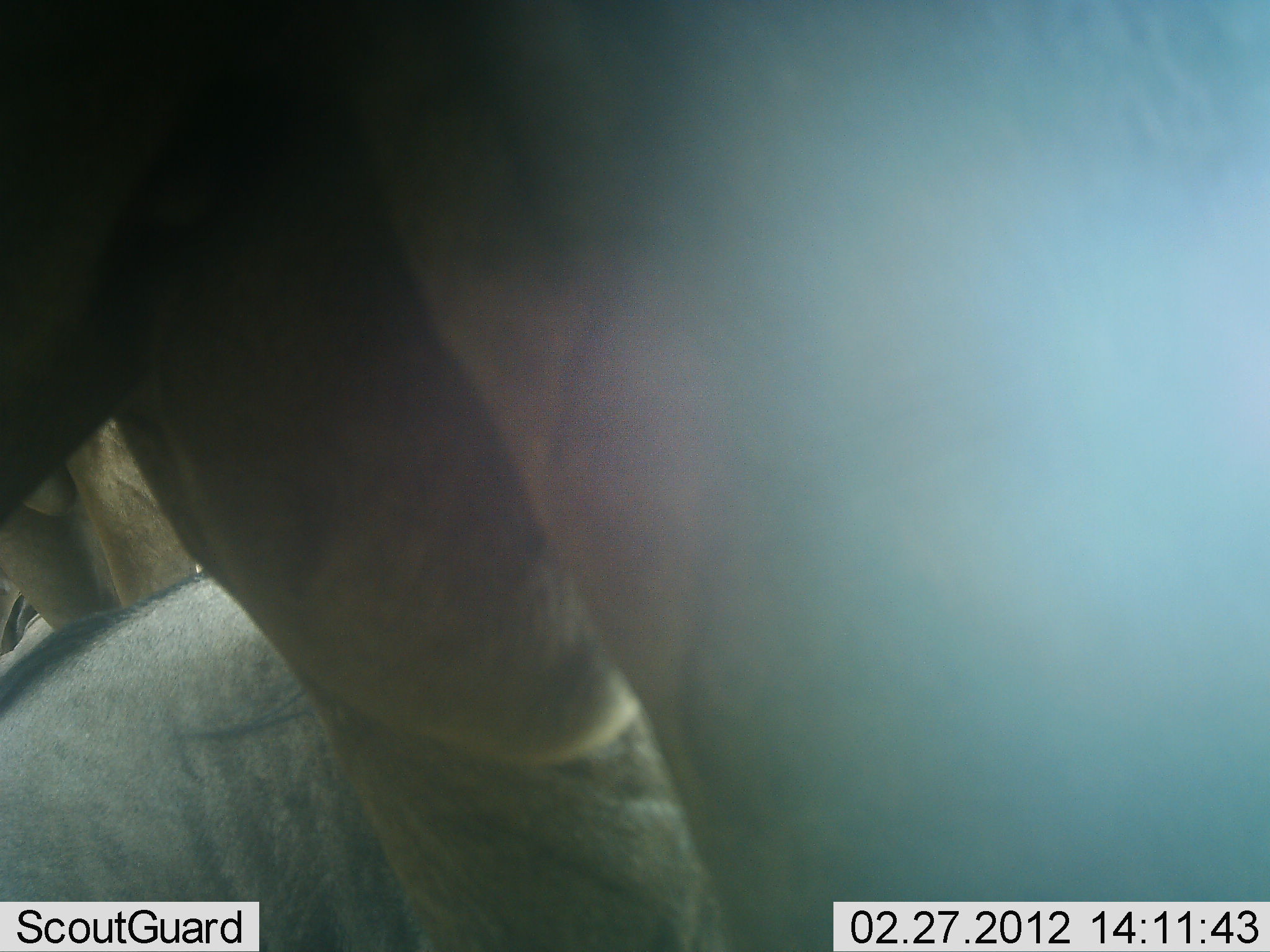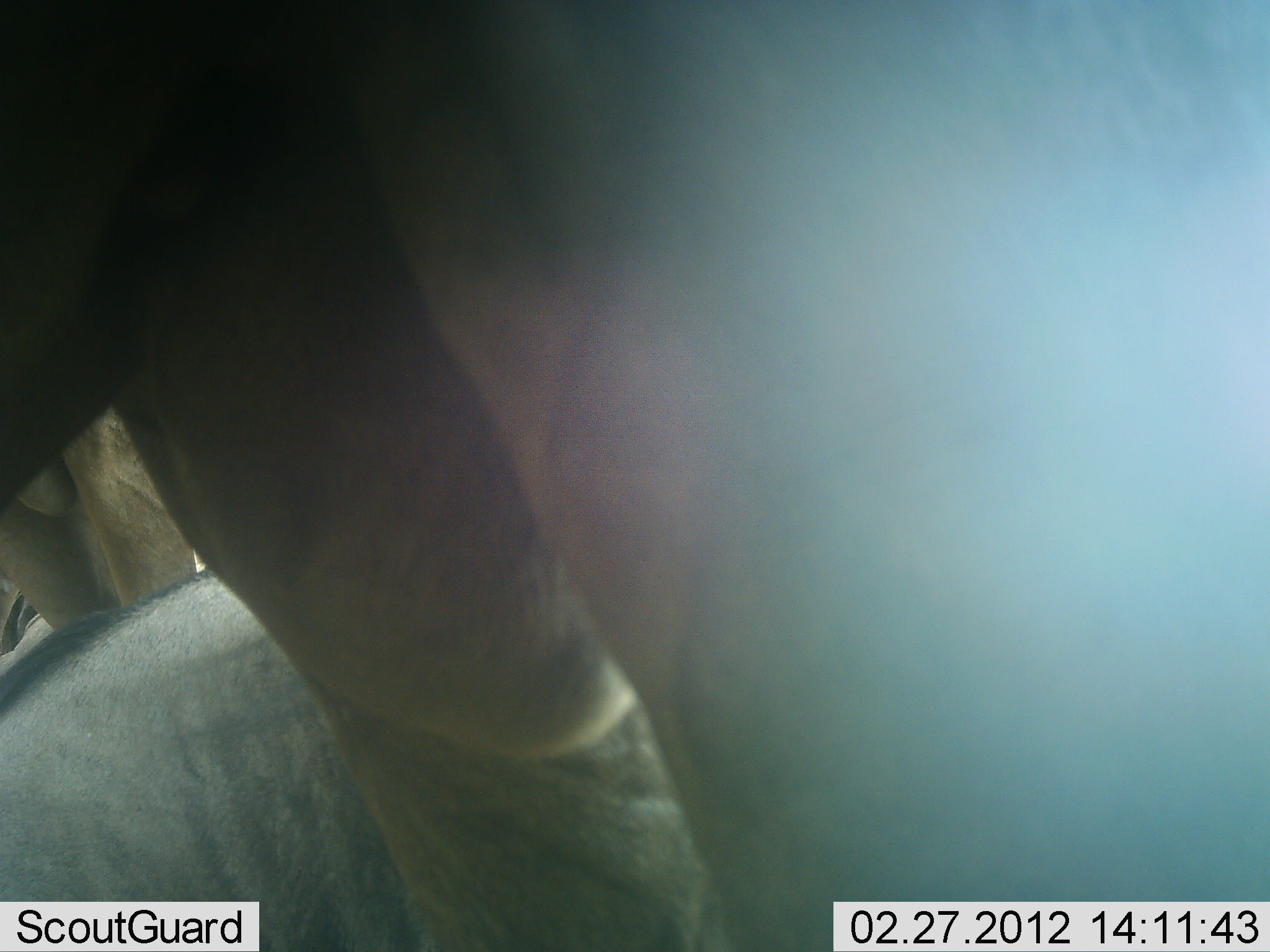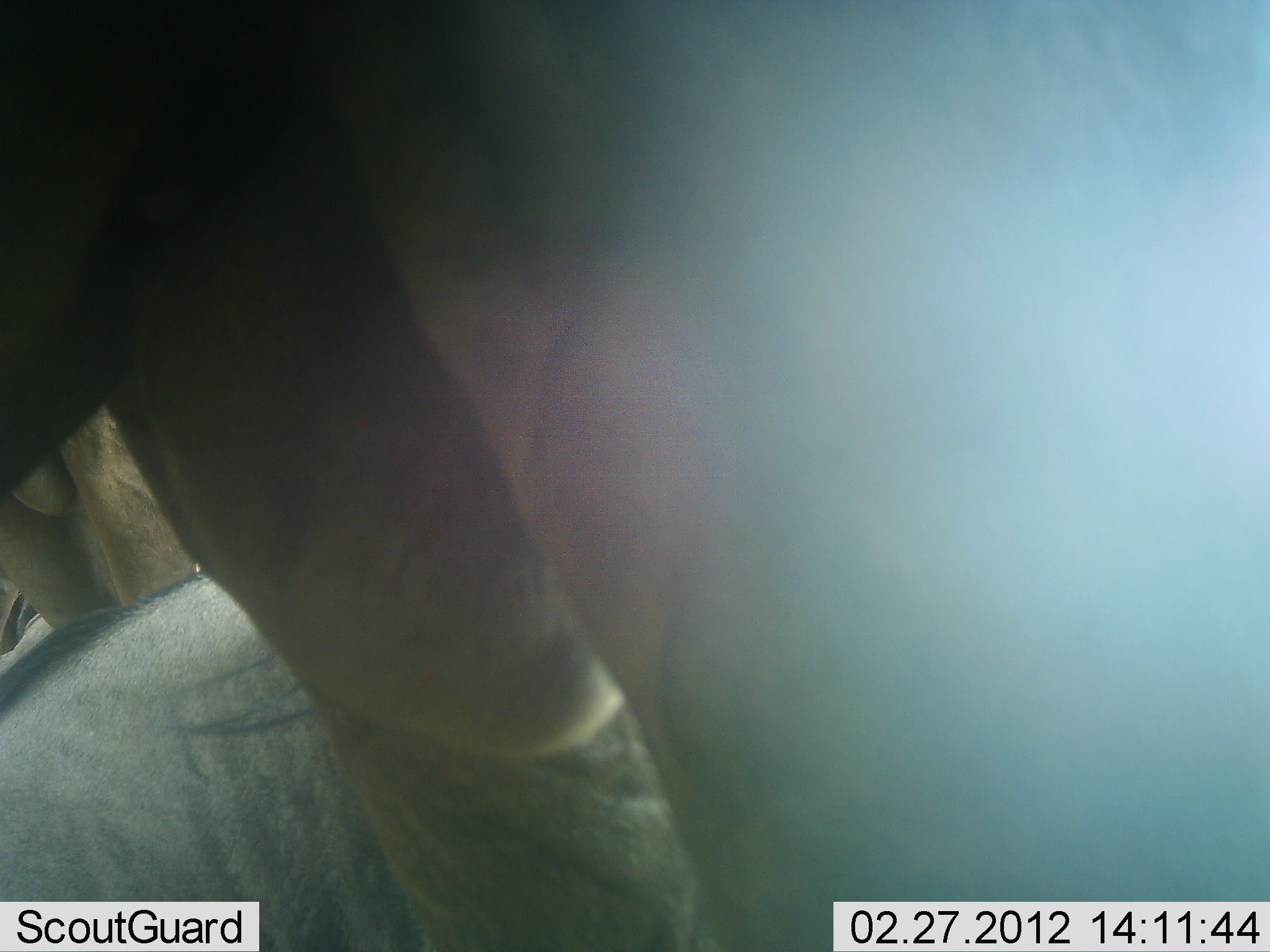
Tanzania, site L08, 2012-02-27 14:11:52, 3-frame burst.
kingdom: Animalia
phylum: Chordata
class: Mammalia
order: Artiodactyla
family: Bovidae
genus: Connochaetes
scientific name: Connochaetes taurinus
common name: blue wildebeest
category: wildebeest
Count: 3.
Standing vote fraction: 91%.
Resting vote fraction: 73%.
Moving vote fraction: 0%.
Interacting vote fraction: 0%.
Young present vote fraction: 0%.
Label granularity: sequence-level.